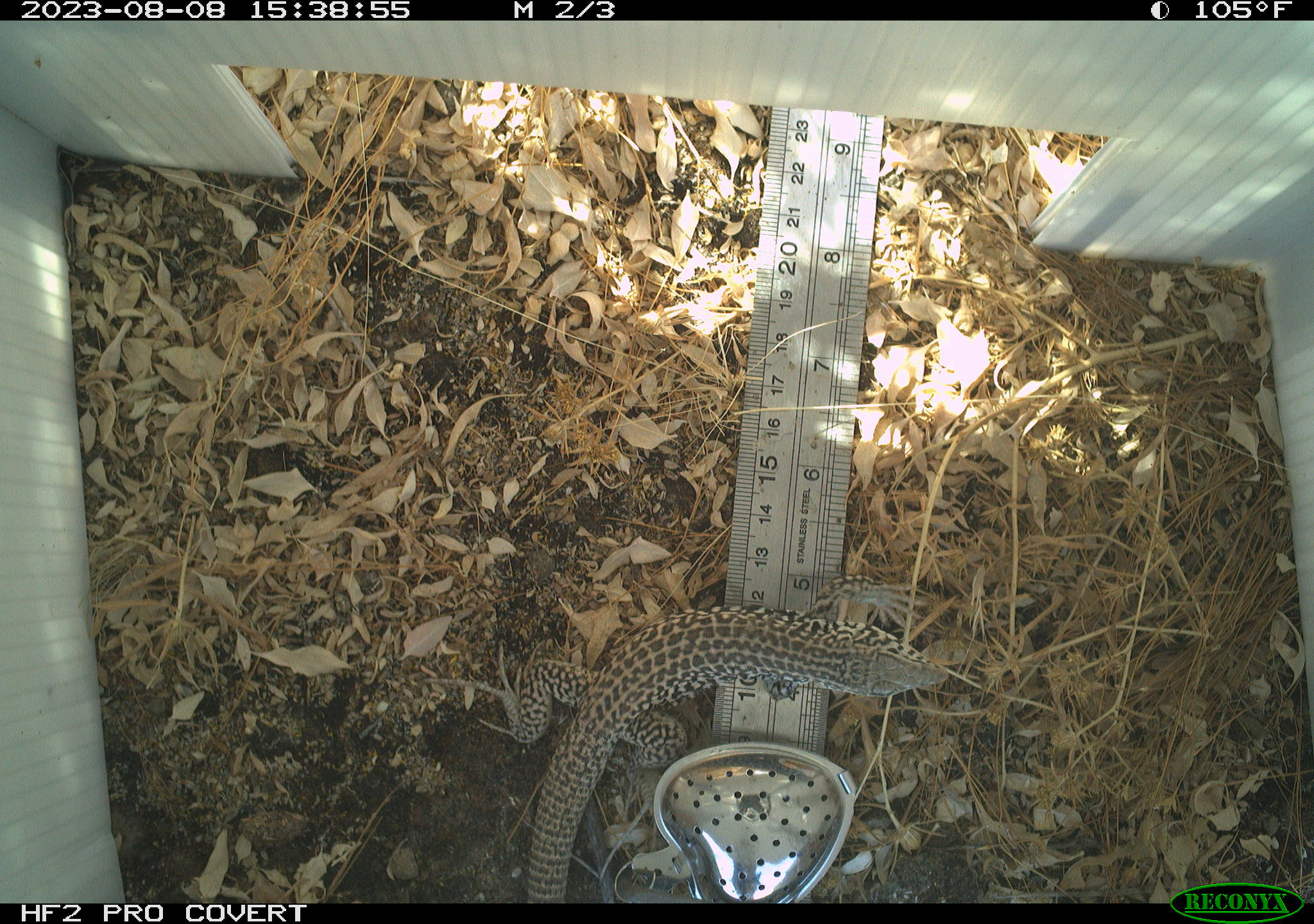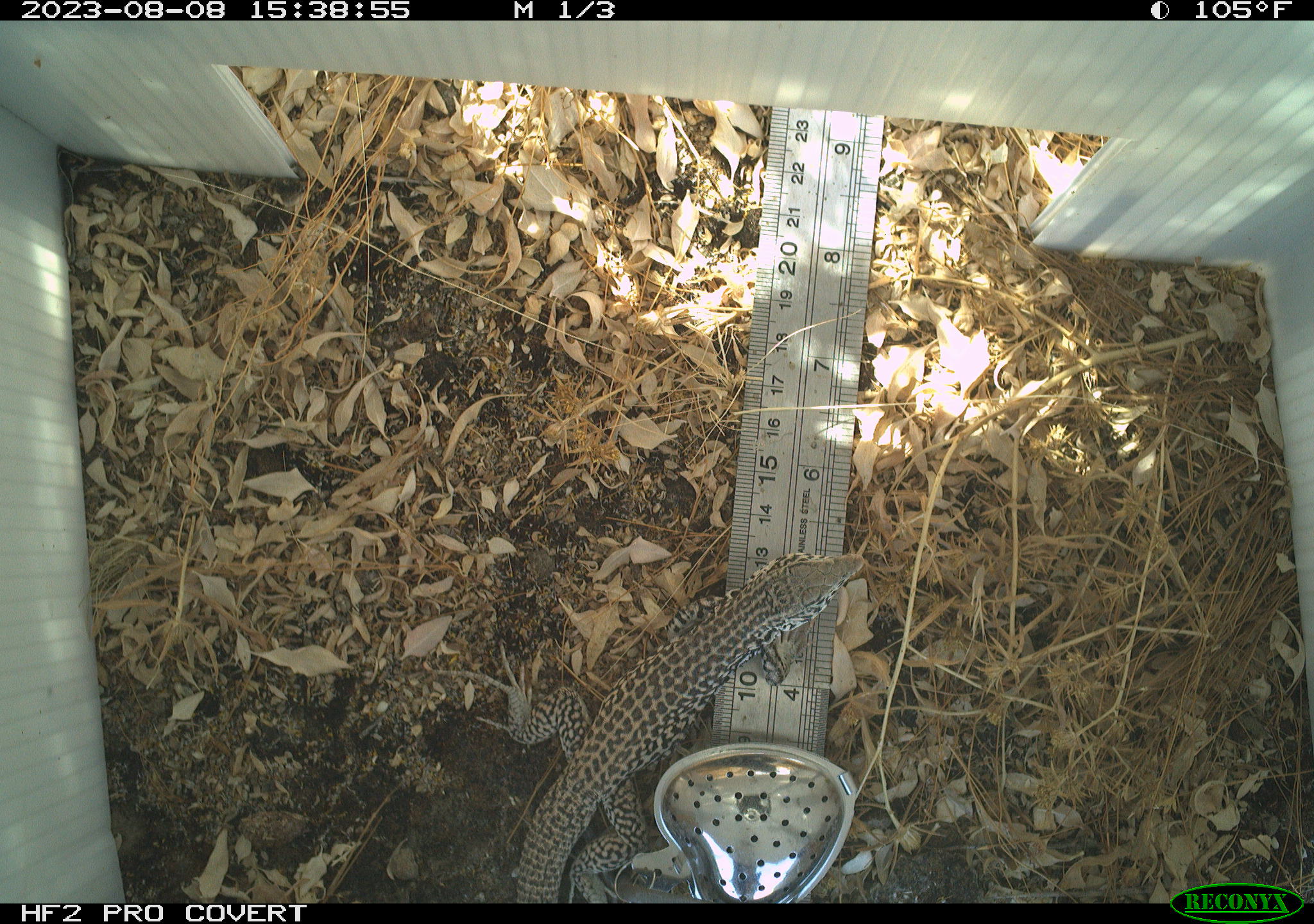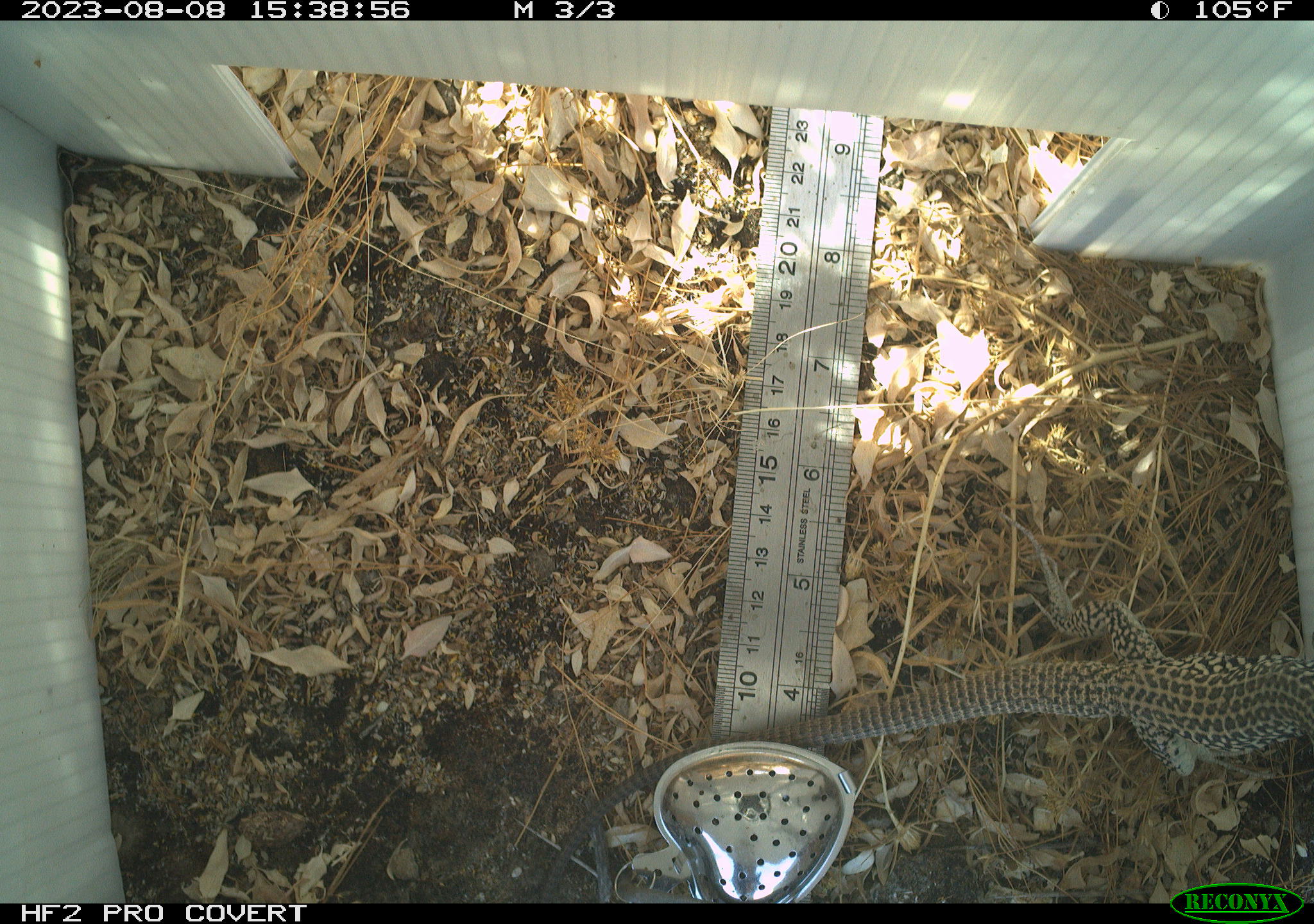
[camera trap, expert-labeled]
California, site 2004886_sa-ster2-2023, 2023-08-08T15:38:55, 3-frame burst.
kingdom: Animalia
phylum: Chordata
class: Reptilia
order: Squamata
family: Teiidae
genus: Aspidoscelis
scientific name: Aspidoscelis tigris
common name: western whiptail